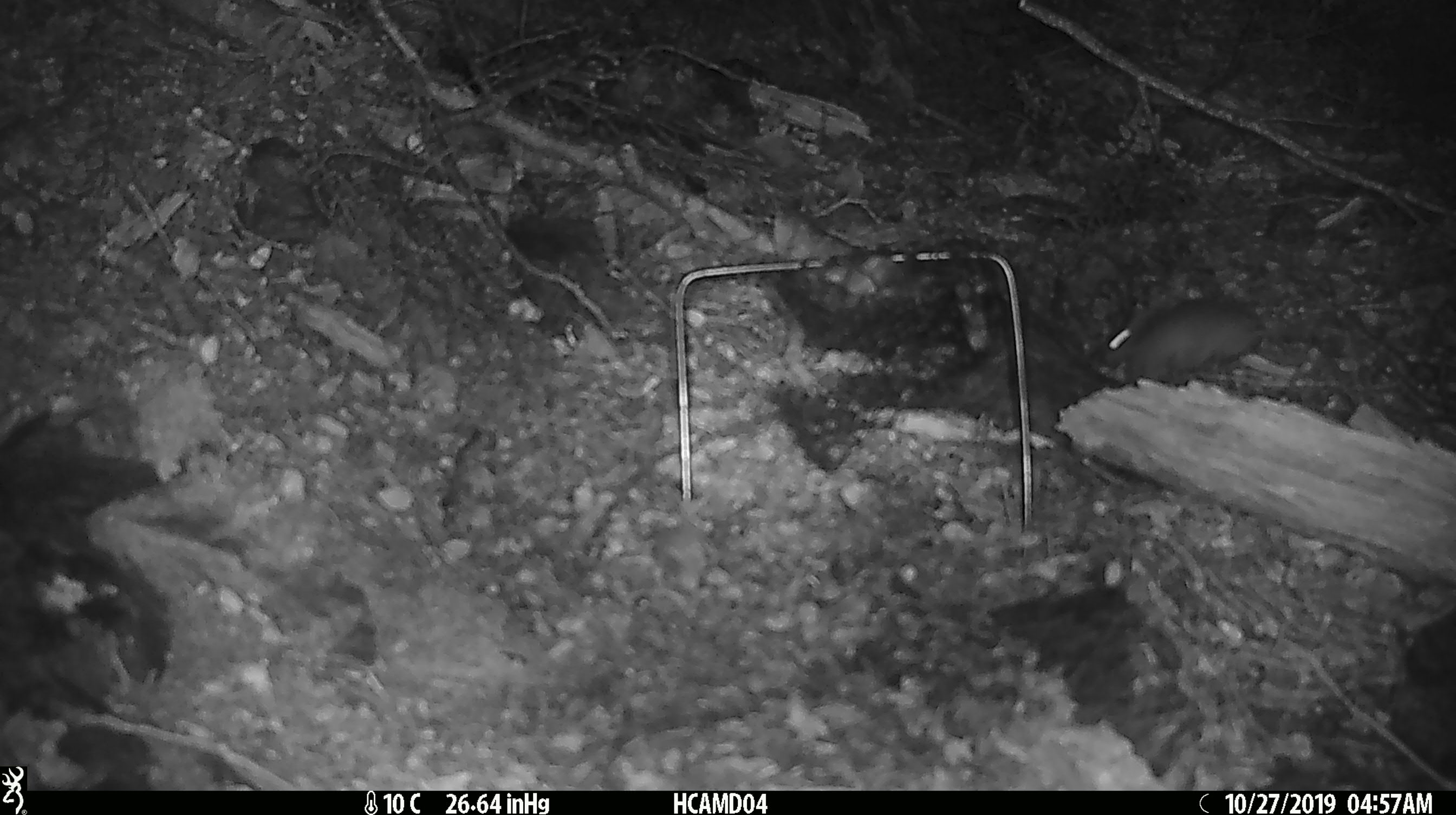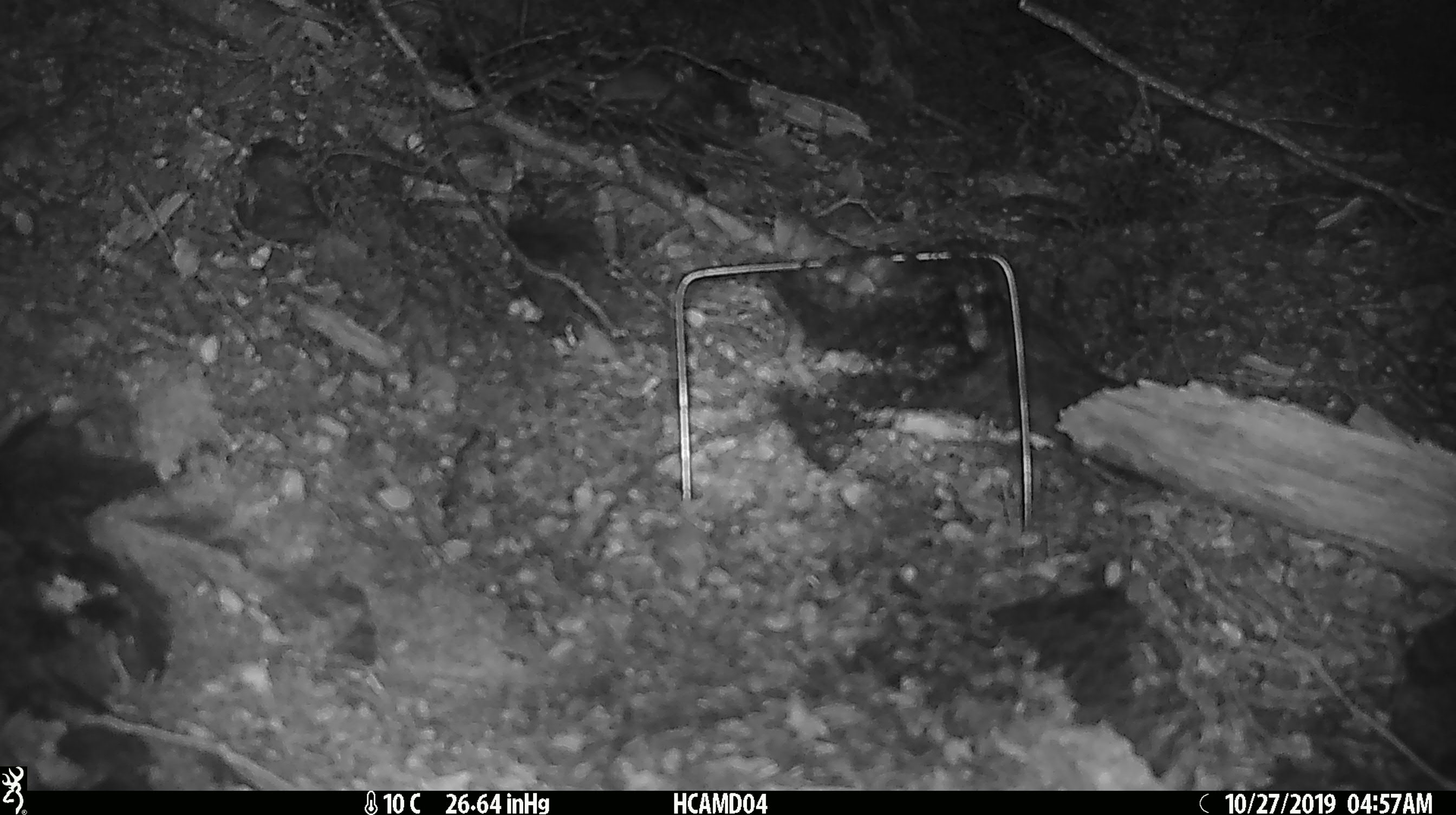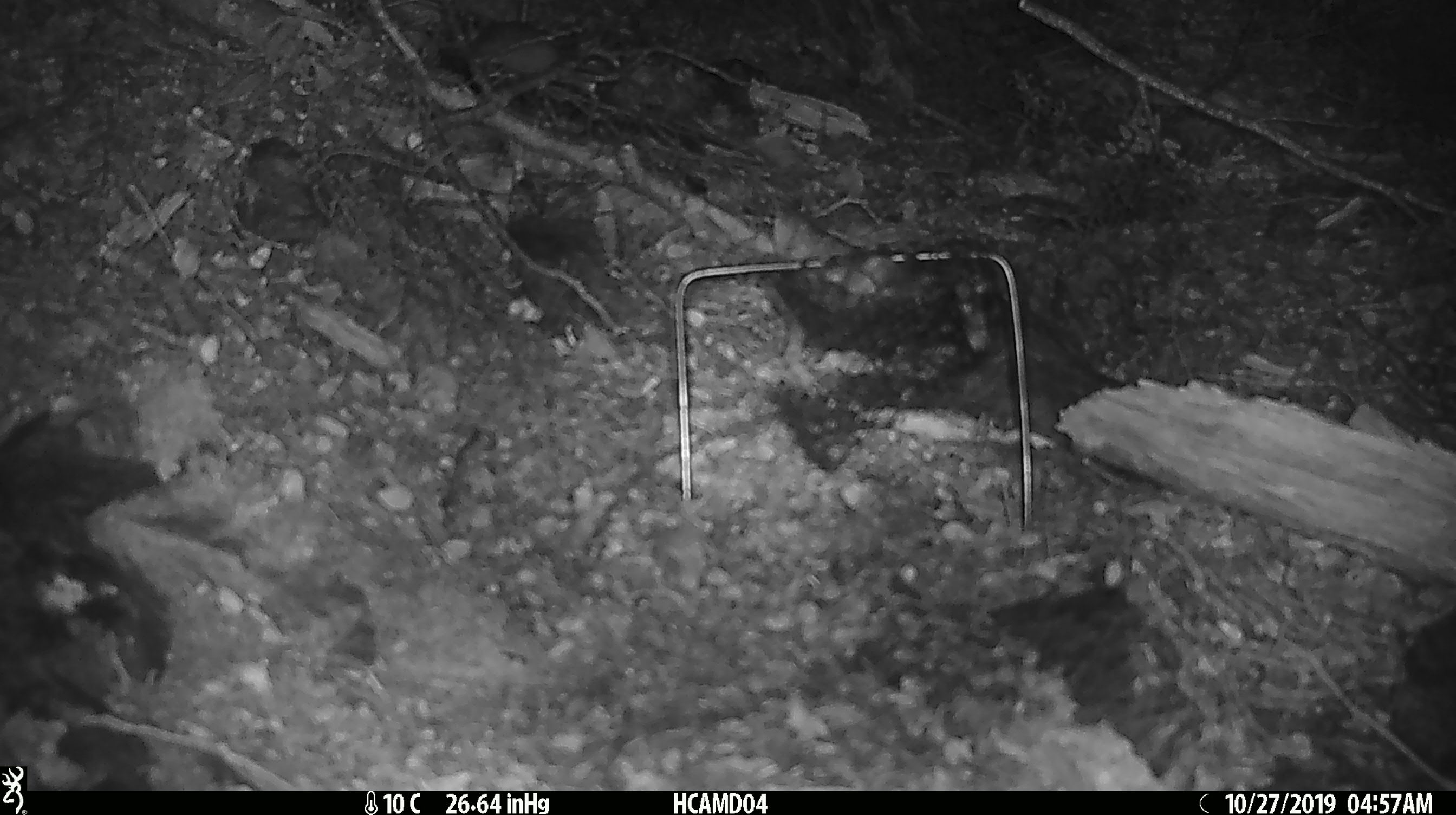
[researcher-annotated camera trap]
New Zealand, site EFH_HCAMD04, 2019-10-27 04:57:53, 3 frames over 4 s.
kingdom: Animalia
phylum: Chordata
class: Mammalia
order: Rodentia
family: Muridae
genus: Mus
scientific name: Mus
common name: mouse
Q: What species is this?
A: Mouse (Mus).